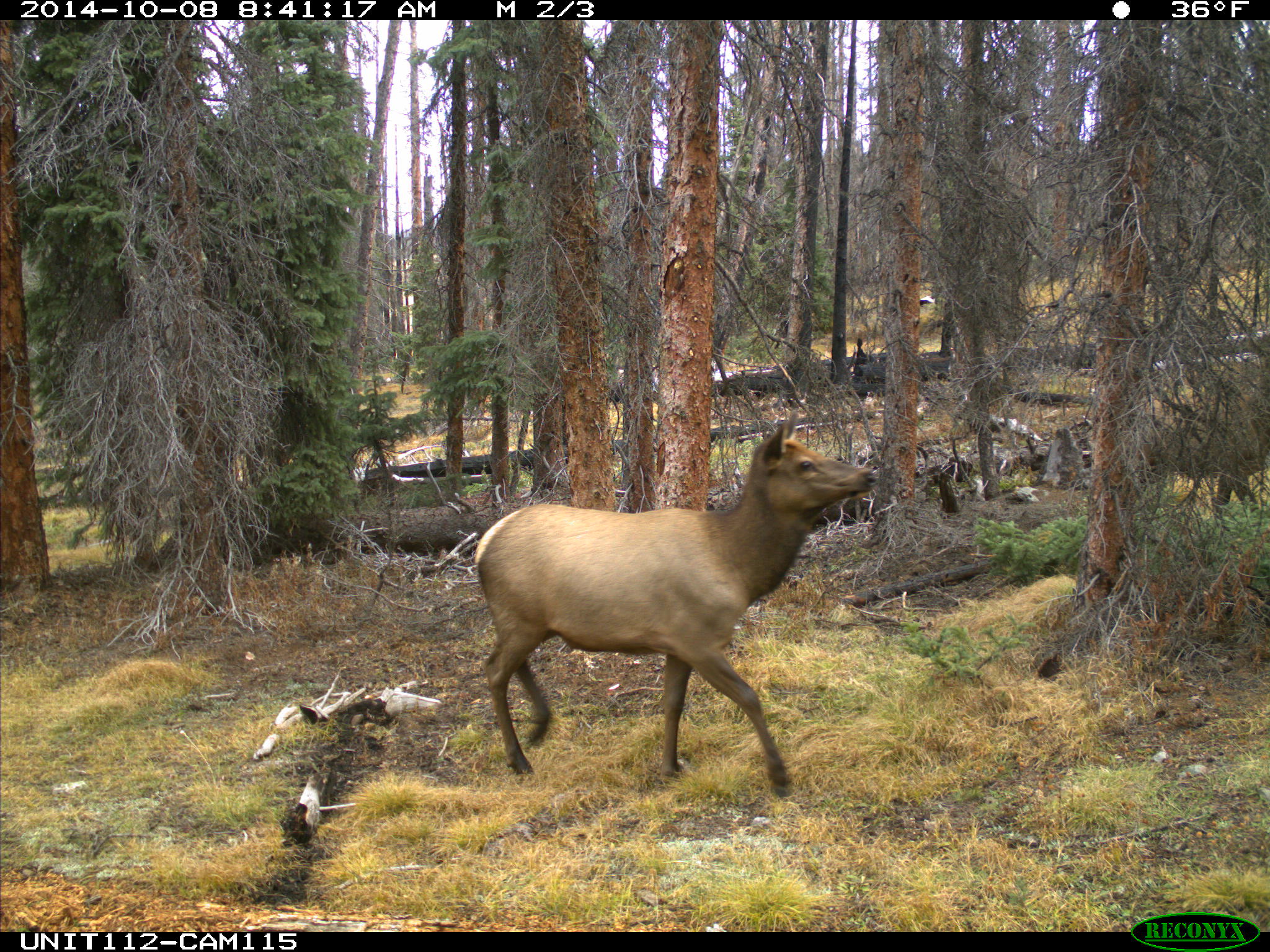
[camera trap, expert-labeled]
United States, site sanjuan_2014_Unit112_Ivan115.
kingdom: Animalia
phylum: Chordata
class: Mammalia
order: Artiodactyla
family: Cervidae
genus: Cervus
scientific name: Cervus elaphus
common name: red deer